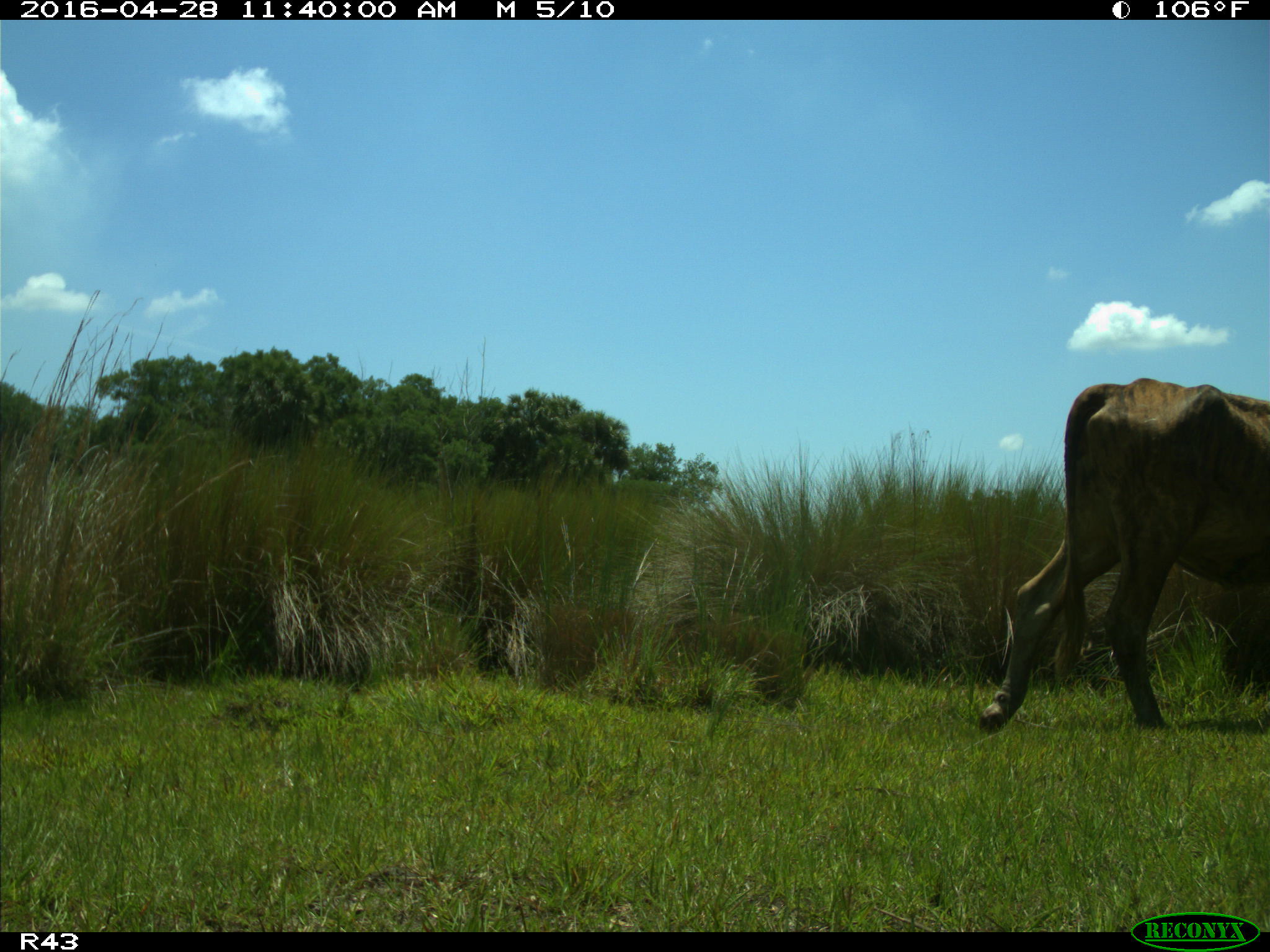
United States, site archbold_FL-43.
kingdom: Animalia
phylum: Chordata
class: Mammalia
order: Artiodactyla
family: Bovidae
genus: Bos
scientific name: Bos taurus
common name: domestic cow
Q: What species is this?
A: Bos taurus (domestic cow).